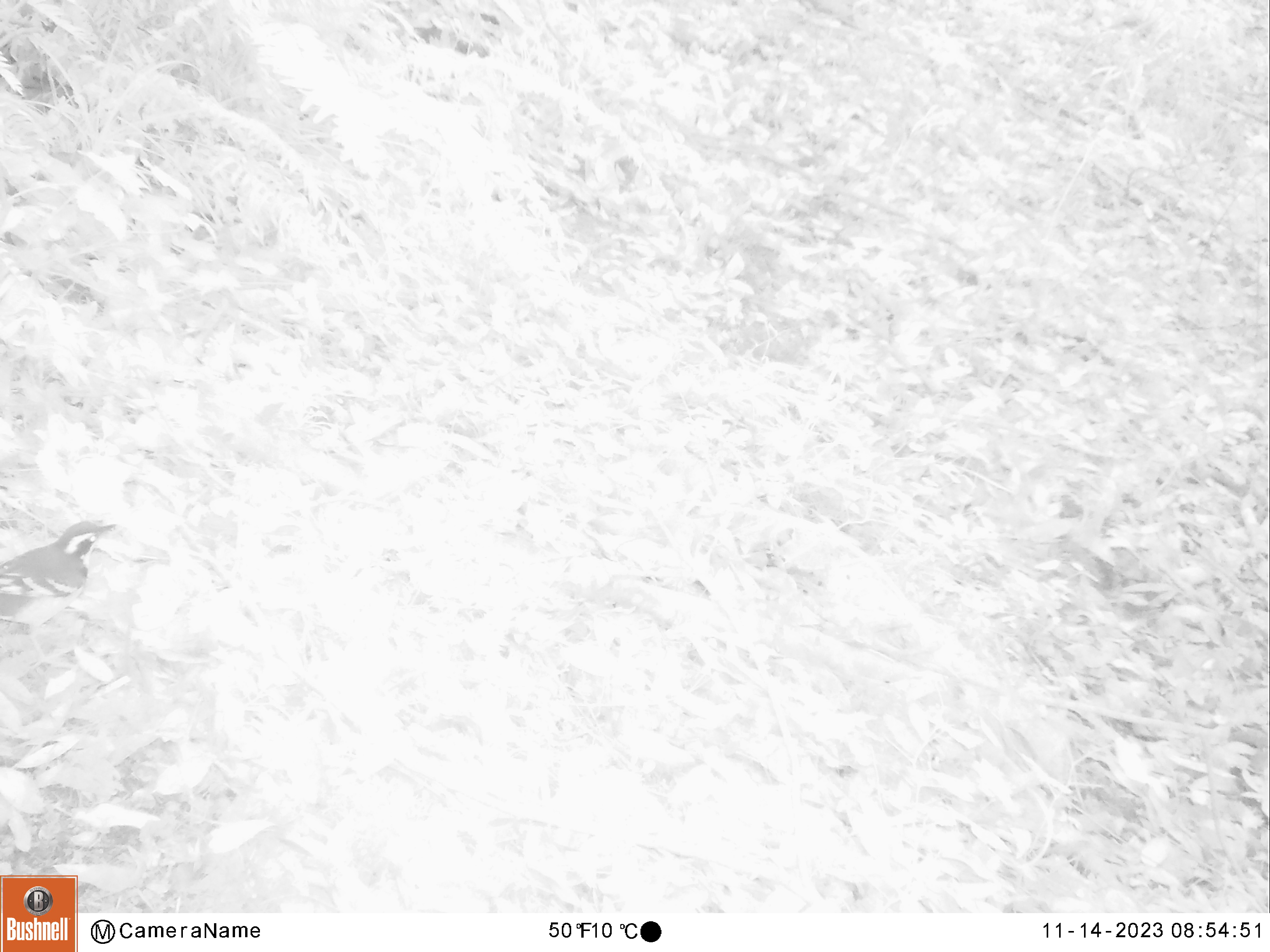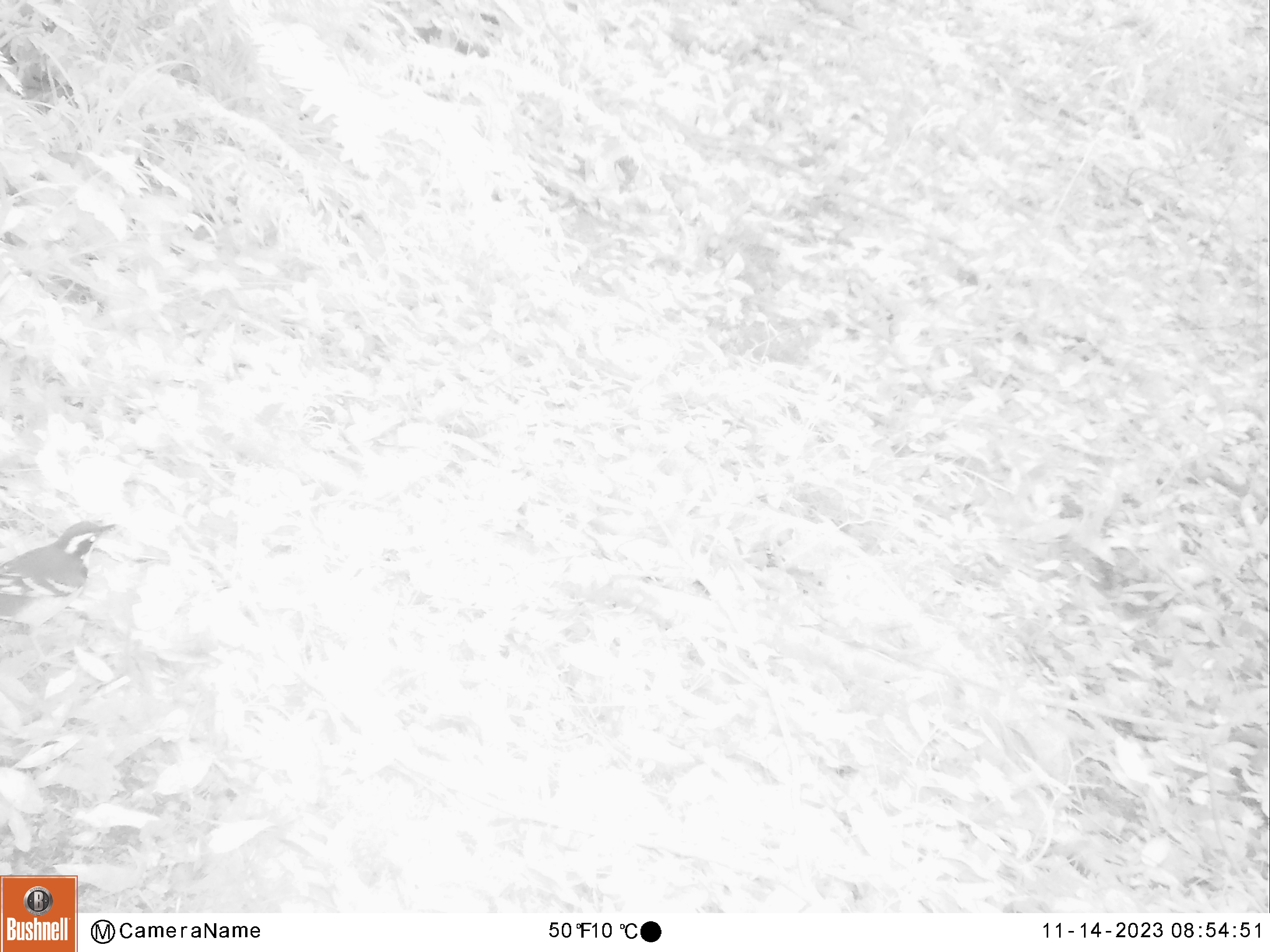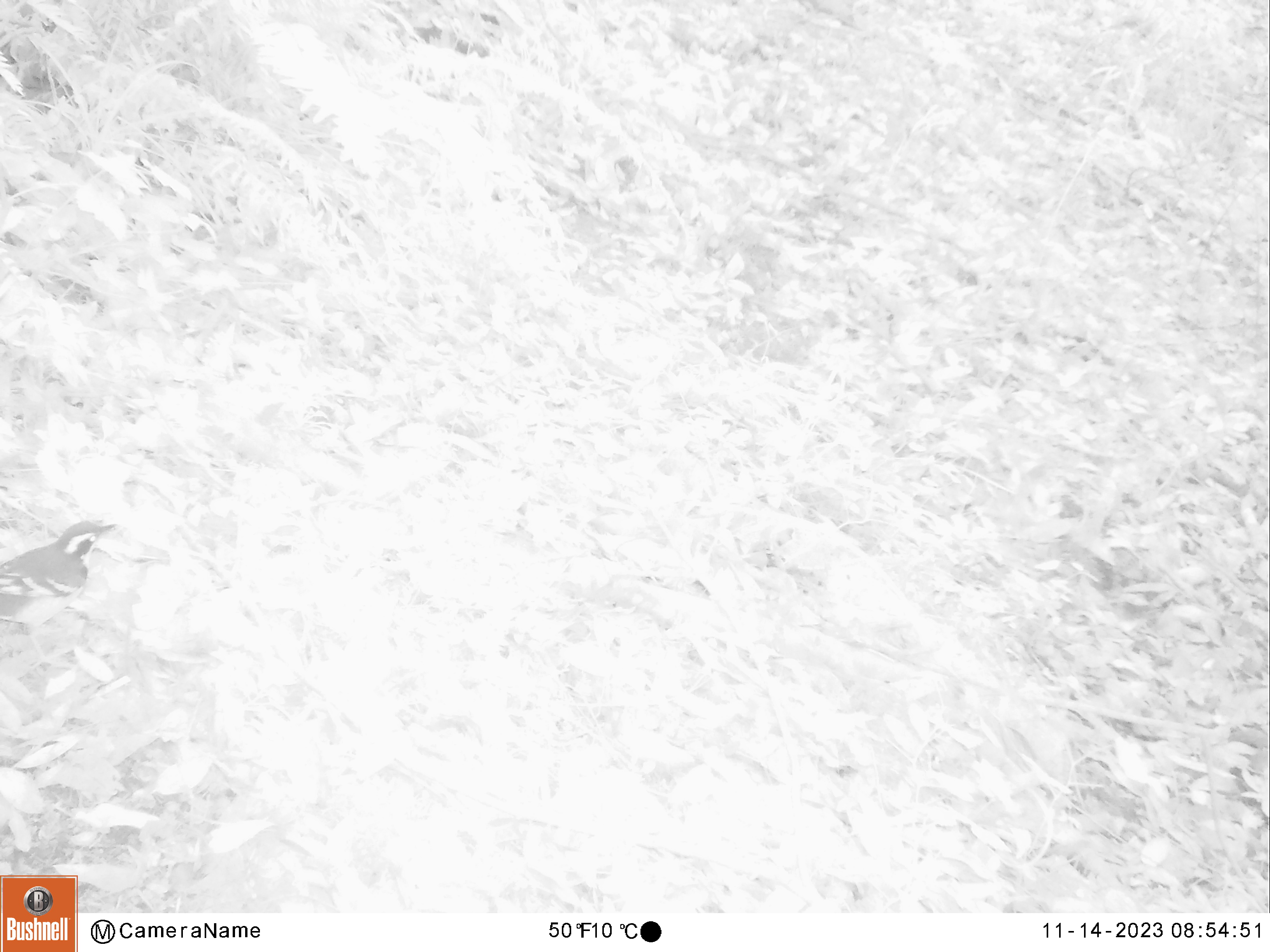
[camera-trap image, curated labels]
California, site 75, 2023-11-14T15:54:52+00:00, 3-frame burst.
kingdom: Animalia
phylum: Chordata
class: Aves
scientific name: Aves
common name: bird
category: unknown bird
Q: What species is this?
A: Unknown bird (bird) (Aves).